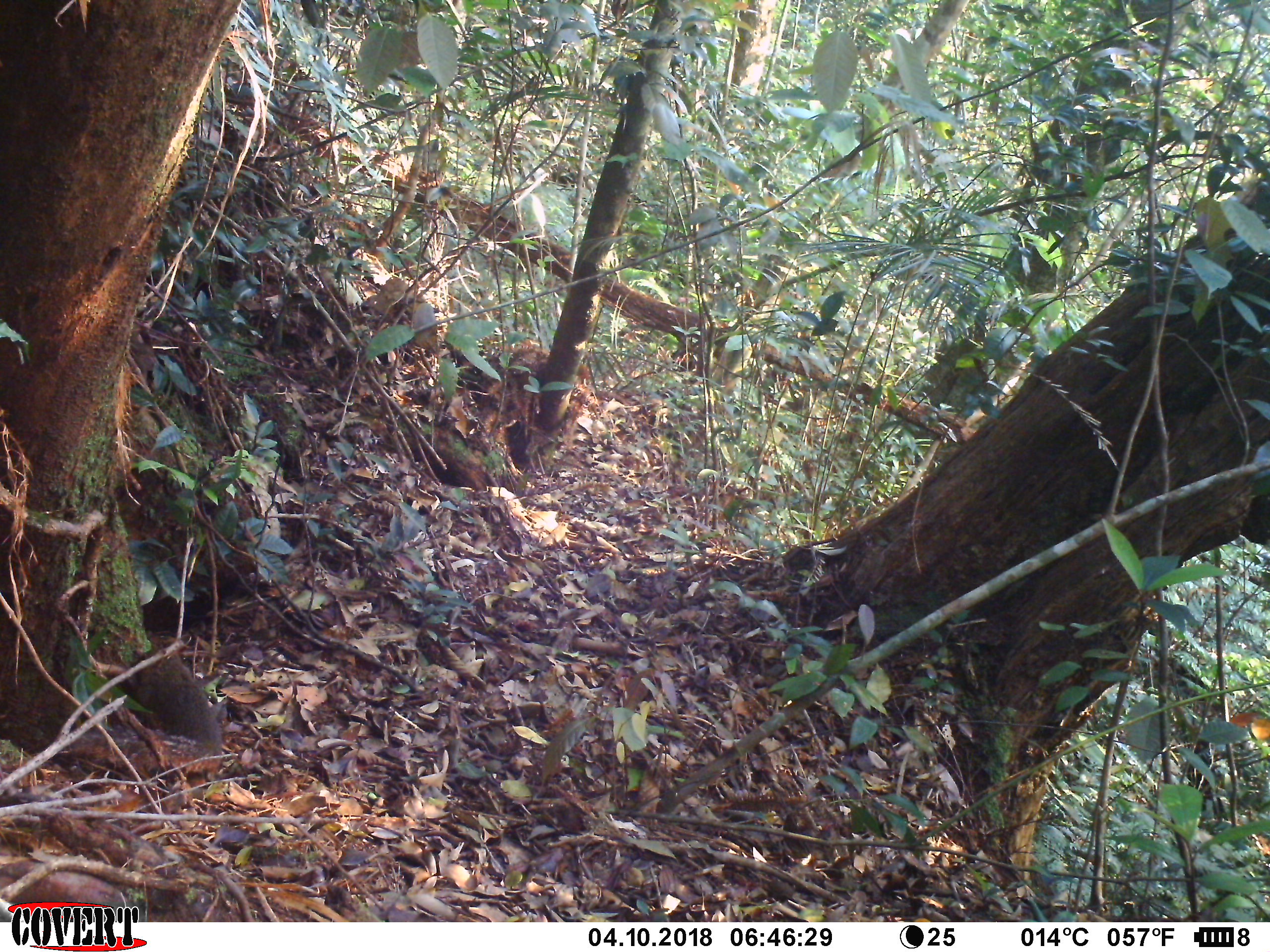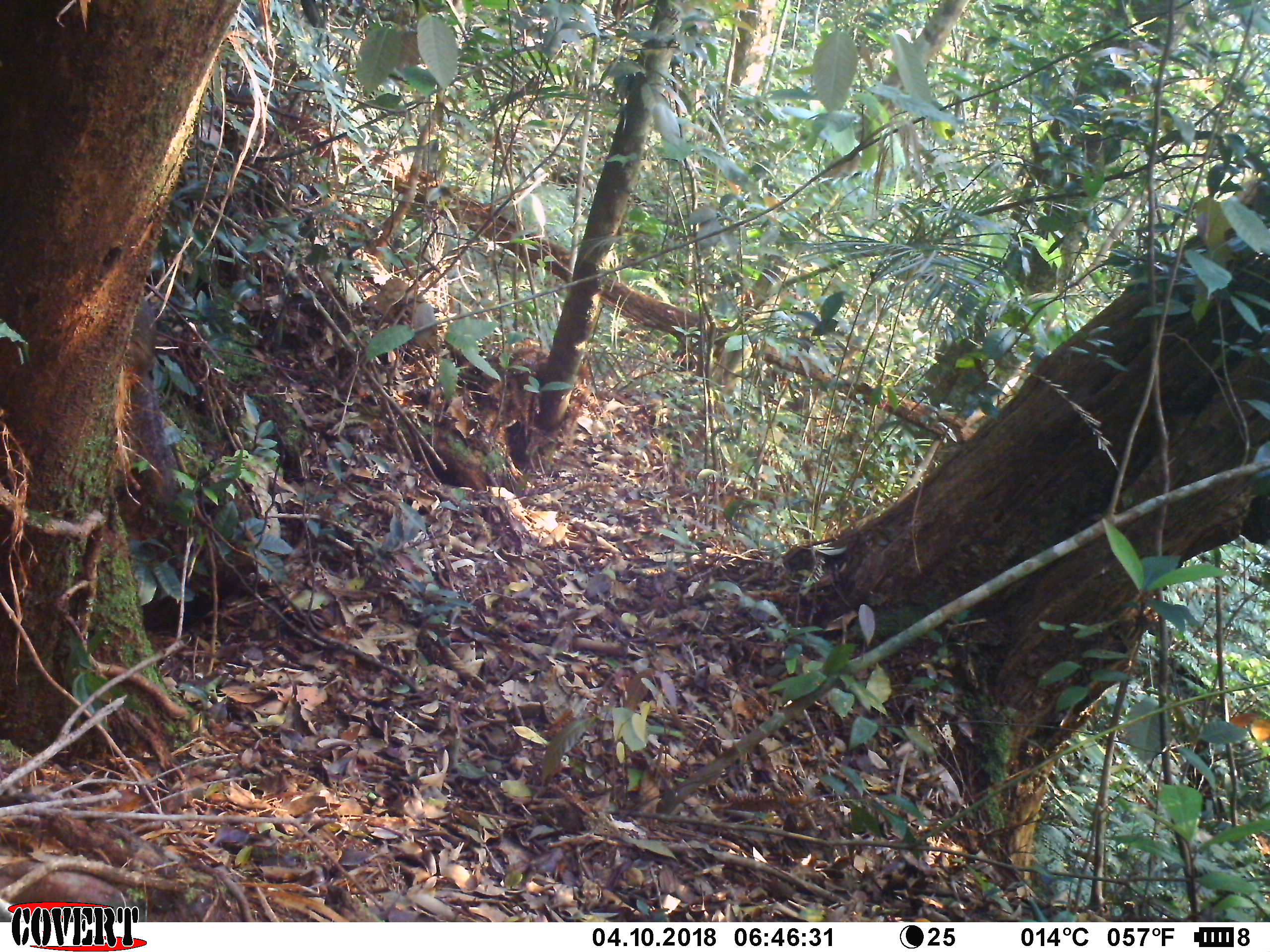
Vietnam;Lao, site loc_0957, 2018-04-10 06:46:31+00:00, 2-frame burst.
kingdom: Animalia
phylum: Chordata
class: Mammalia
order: Rodentia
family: Sciuridae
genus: Dremomys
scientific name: Dremomys rufigenis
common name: red-cheeked squirrel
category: red cheeked squirrel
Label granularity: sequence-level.